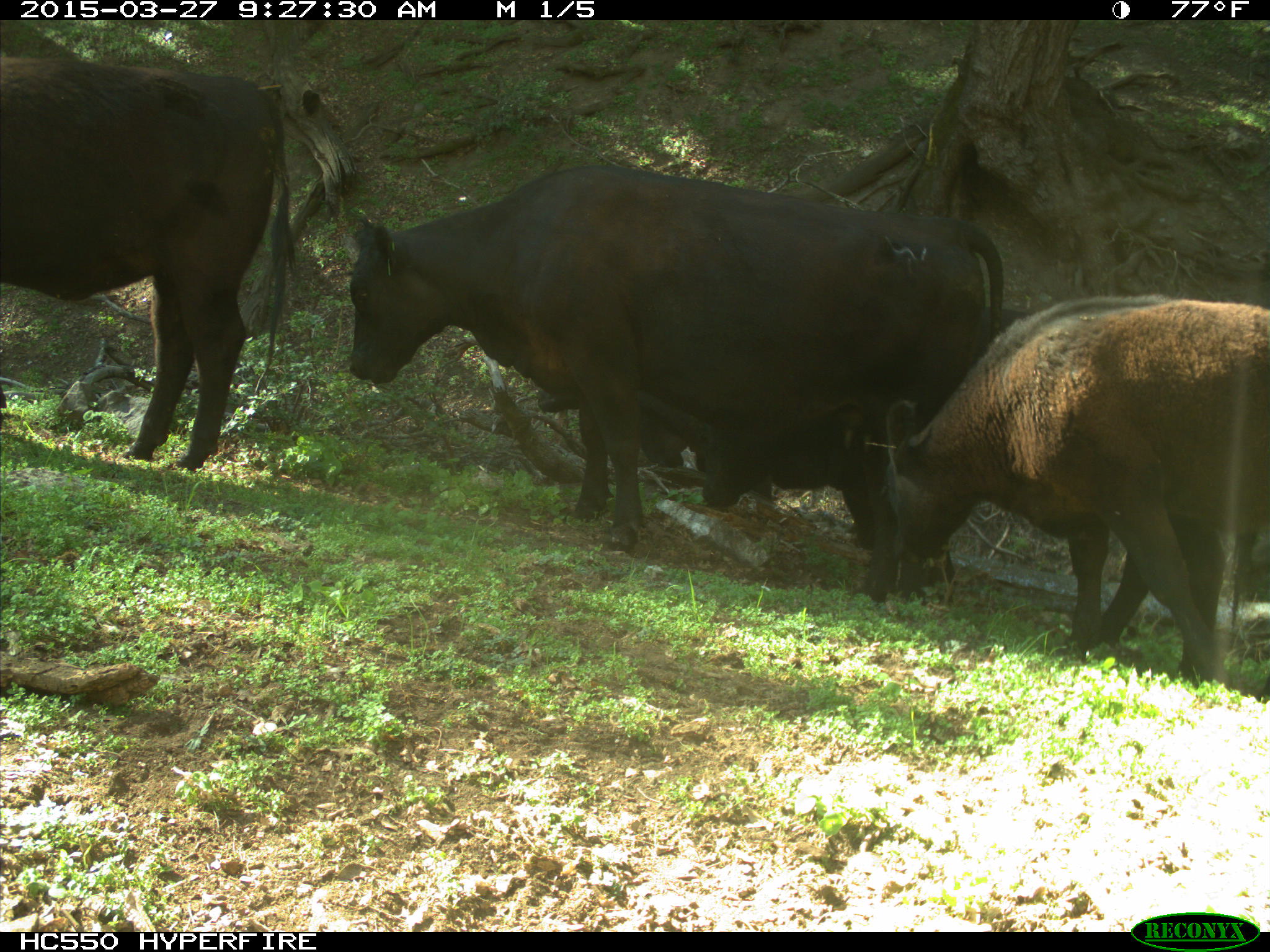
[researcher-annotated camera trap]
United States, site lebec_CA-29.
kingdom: Animalia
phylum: Chordata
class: Mammalia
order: Artiodactyla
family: Bovidae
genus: Bos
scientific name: Bos taurus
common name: domestic cow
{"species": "Bos taurus (domestic cow)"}